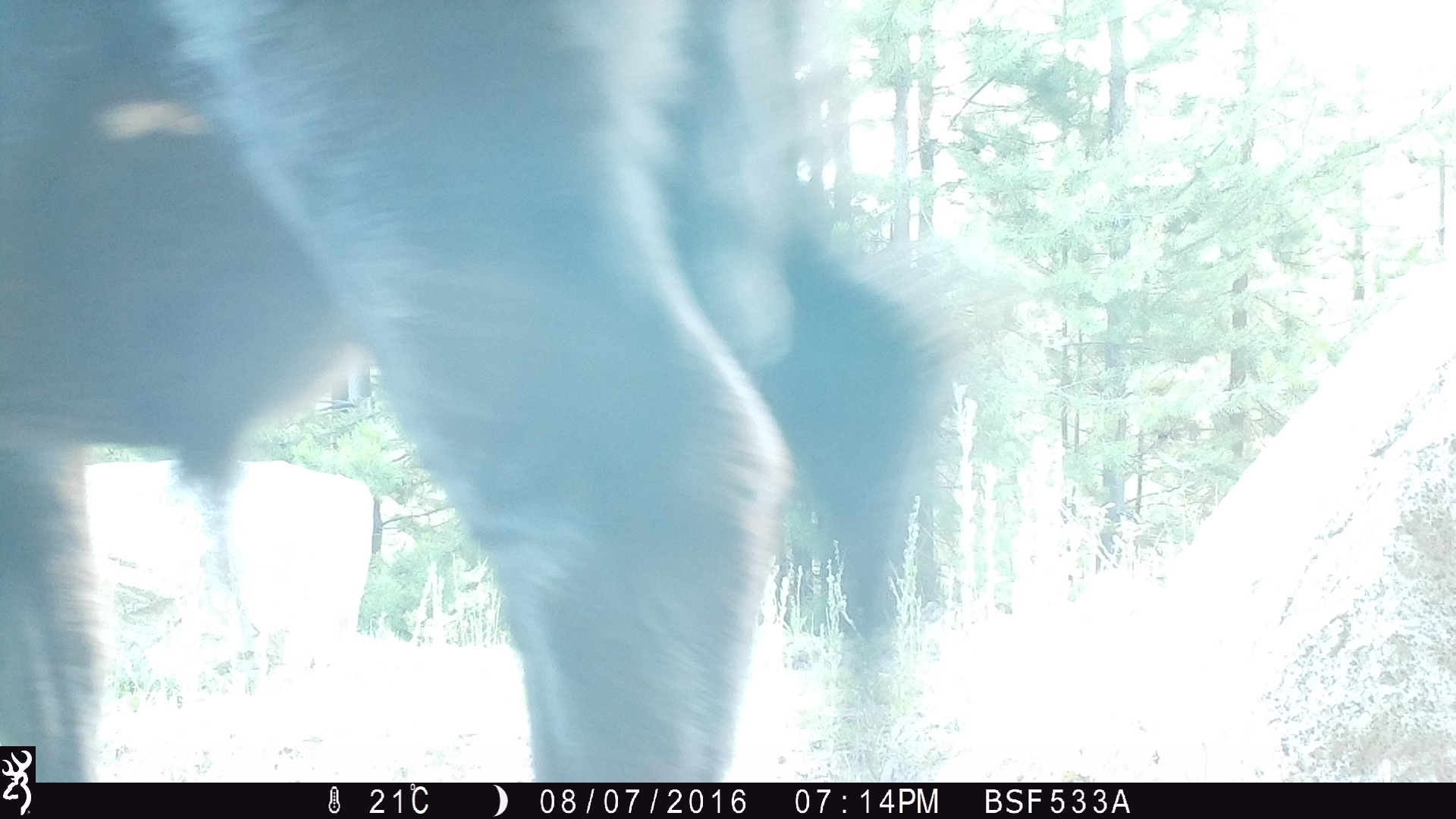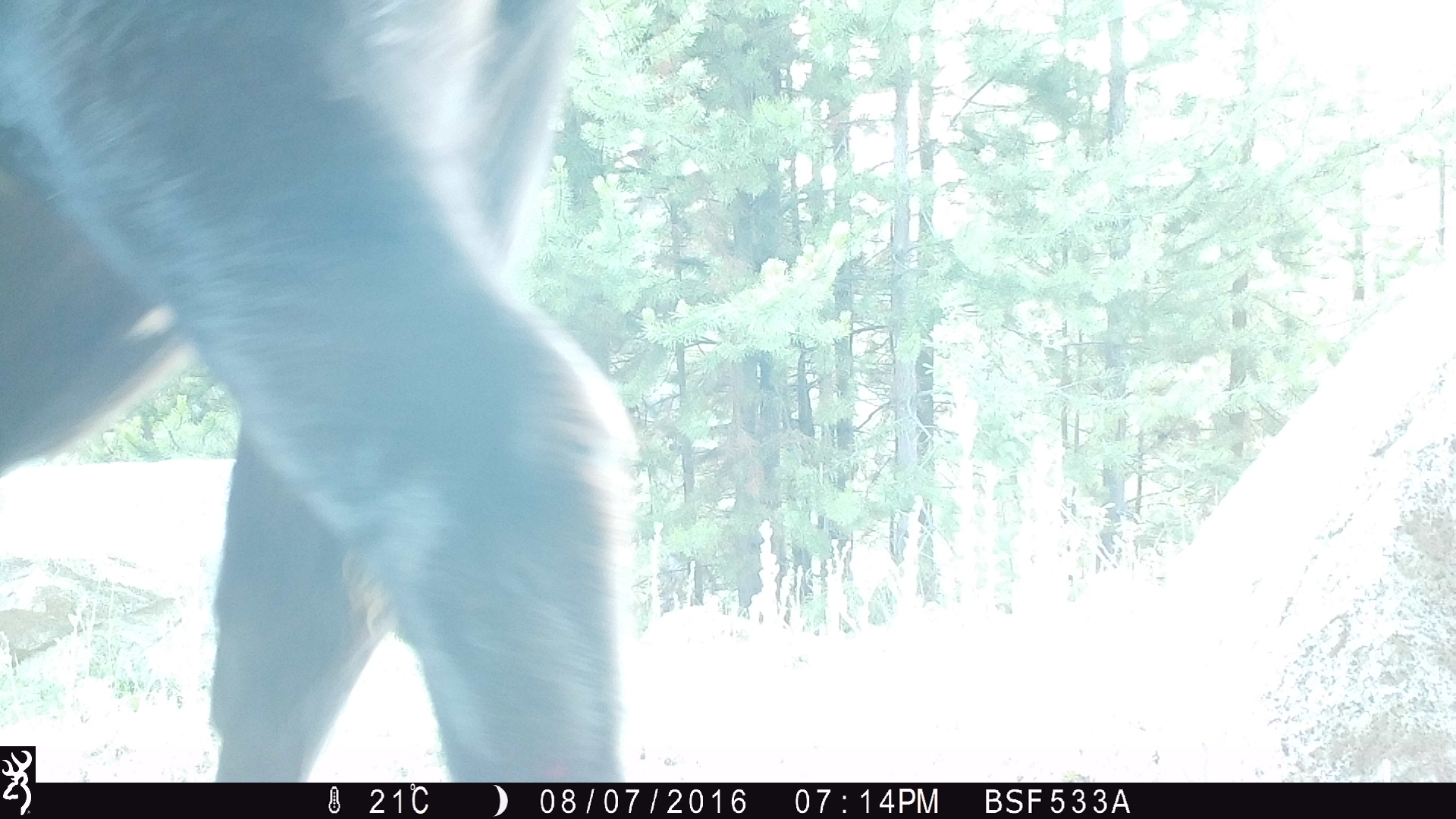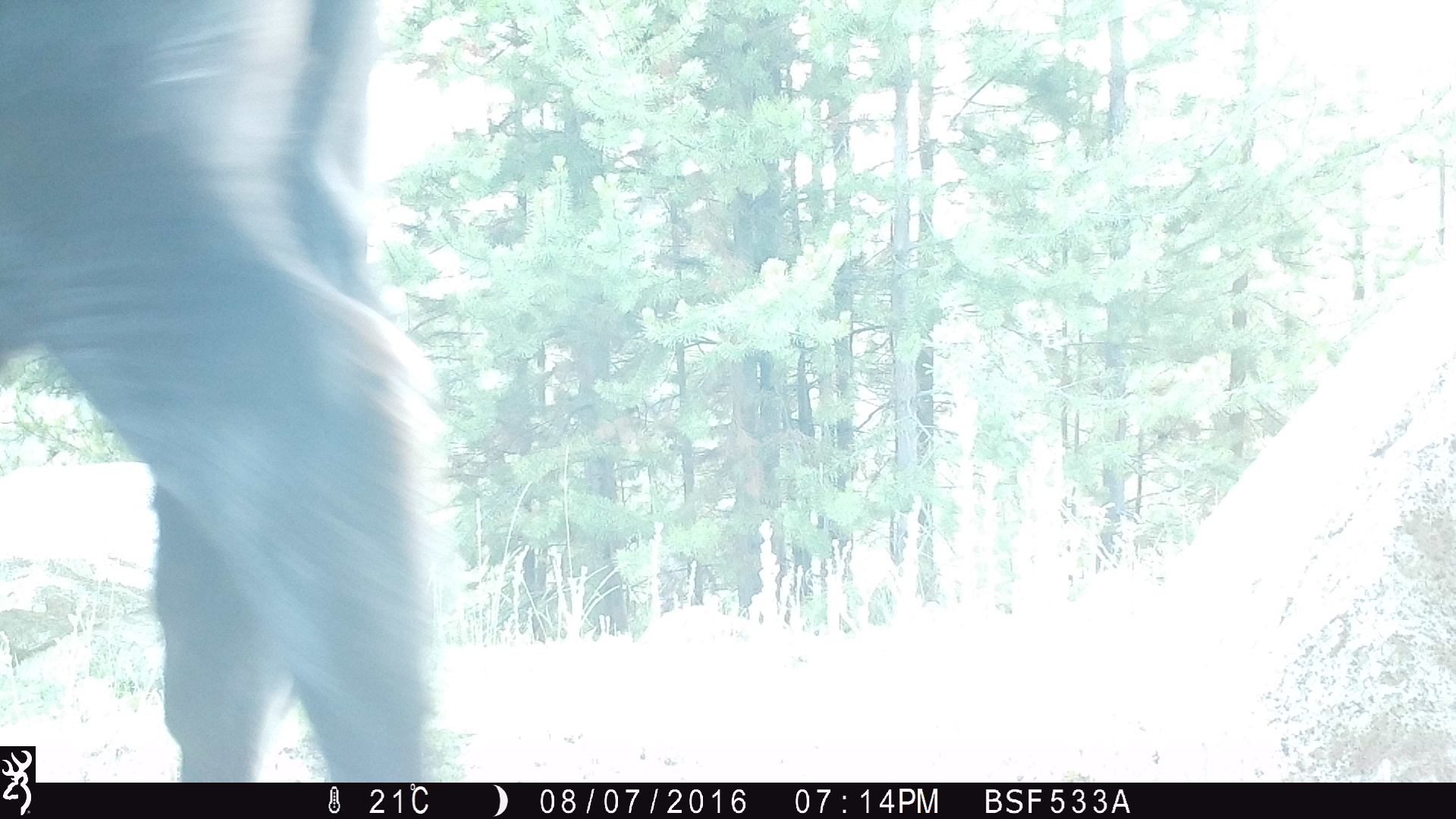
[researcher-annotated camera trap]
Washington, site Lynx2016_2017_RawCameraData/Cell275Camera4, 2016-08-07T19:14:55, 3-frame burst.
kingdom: Animalia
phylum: Chordata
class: Mammalia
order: Artiodactyla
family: Bovidae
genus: Bos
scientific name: Bos taurus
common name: domestic cattle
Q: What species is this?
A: Domestic cattle (Bos taurus).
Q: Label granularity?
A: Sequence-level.